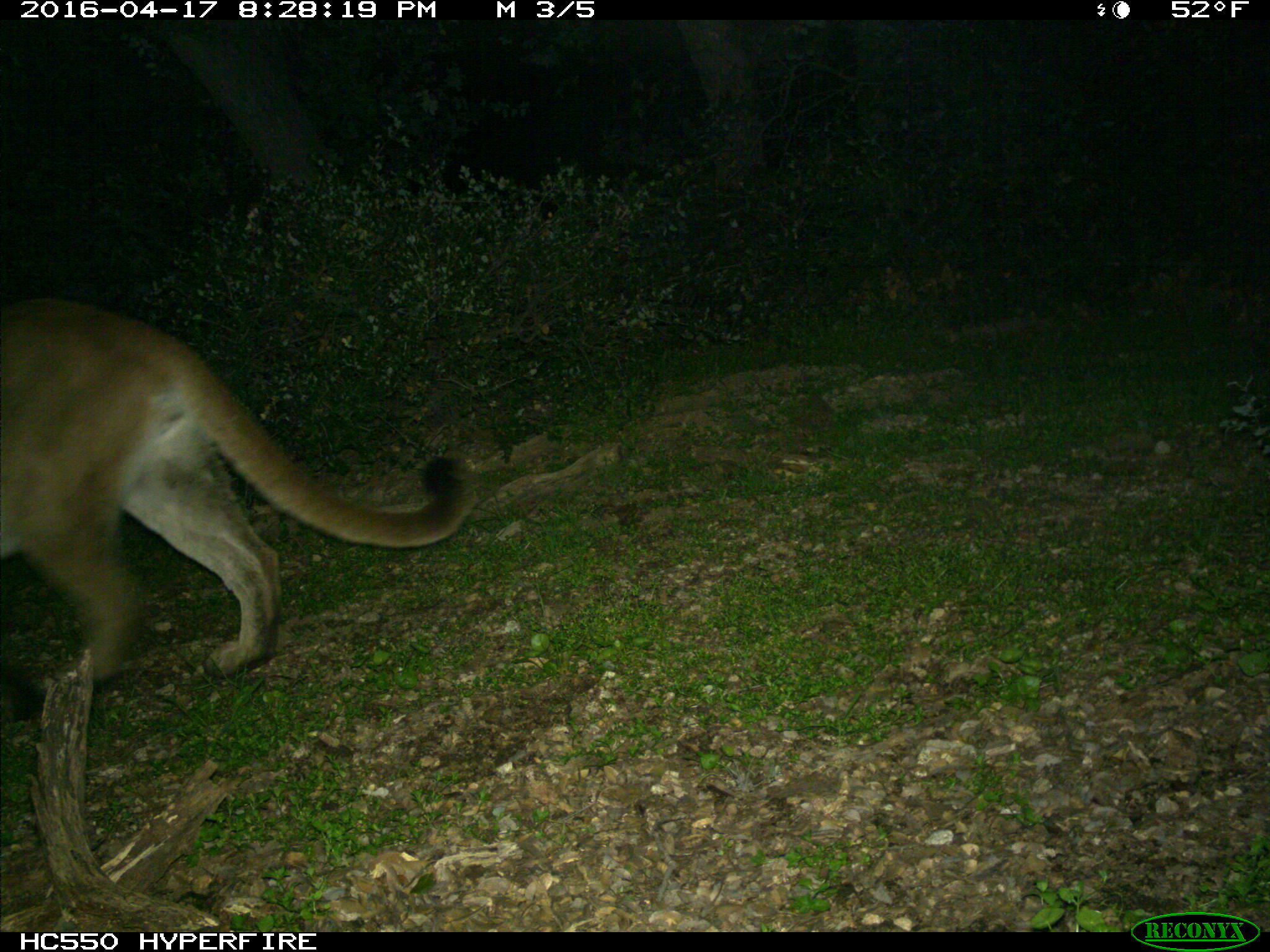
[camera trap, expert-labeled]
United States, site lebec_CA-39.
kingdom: Animalia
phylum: Chordata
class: Mammalia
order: Carnivora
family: Felidae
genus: Puma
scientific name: Puma concolor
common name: mountain lion